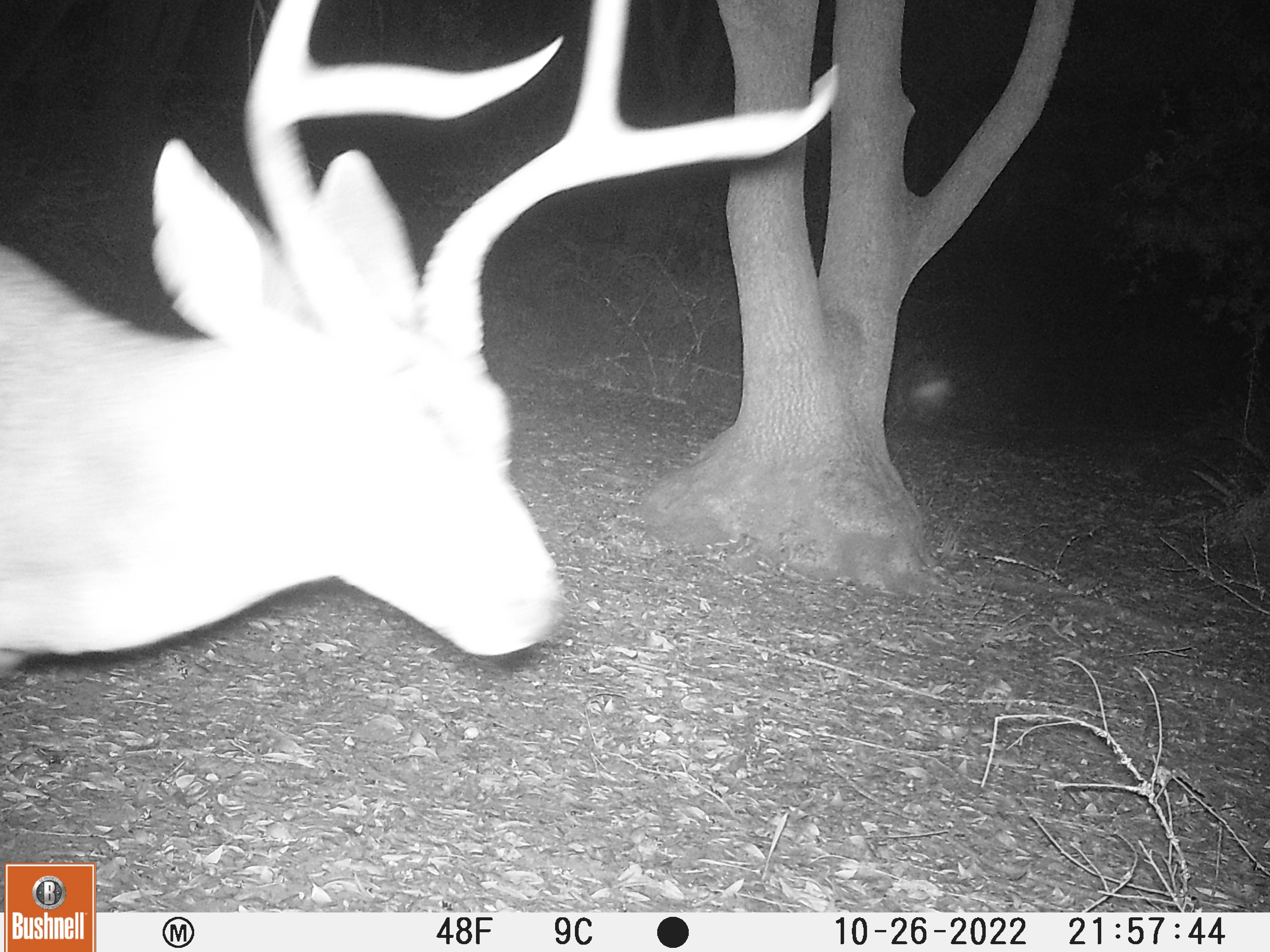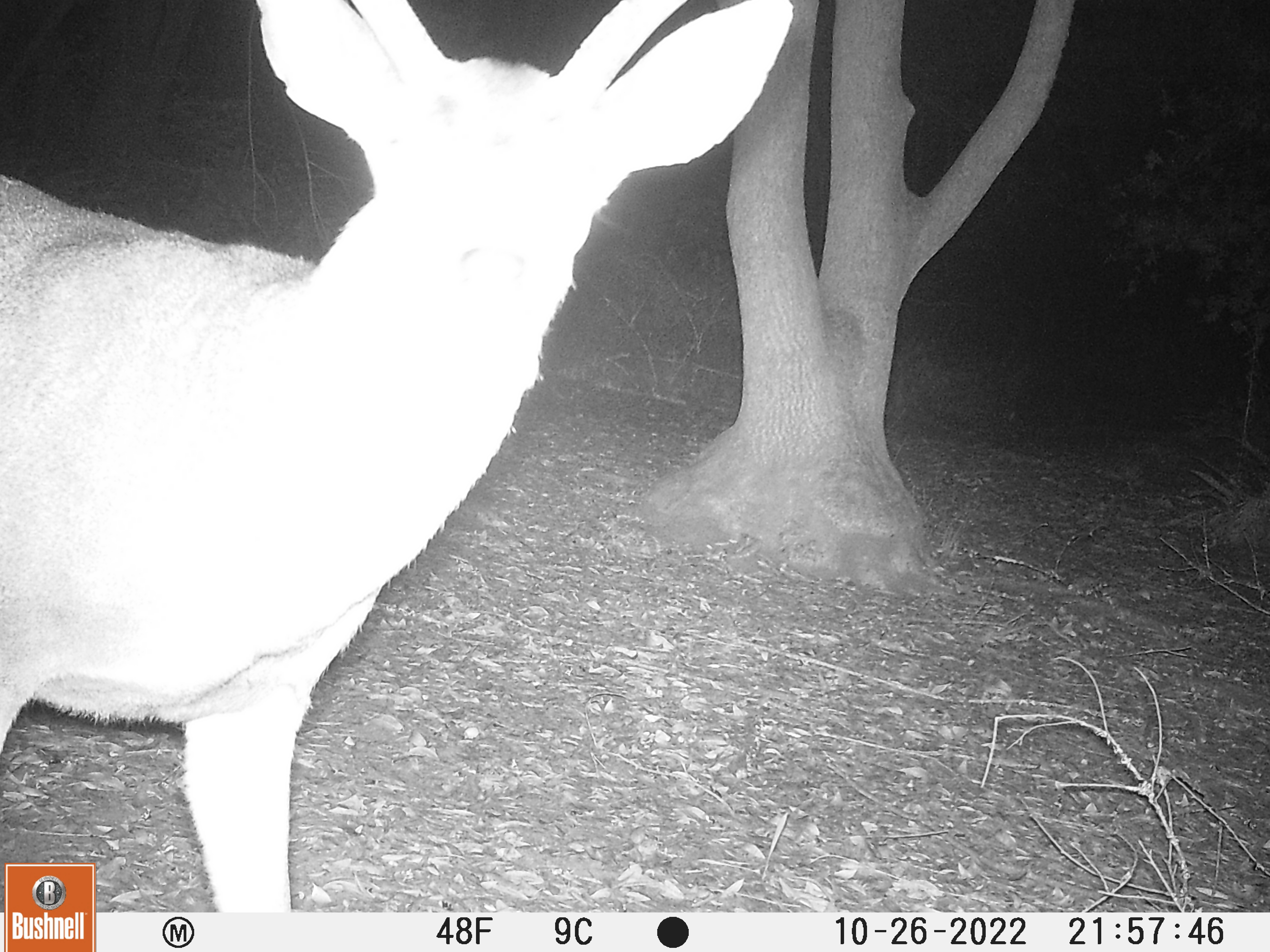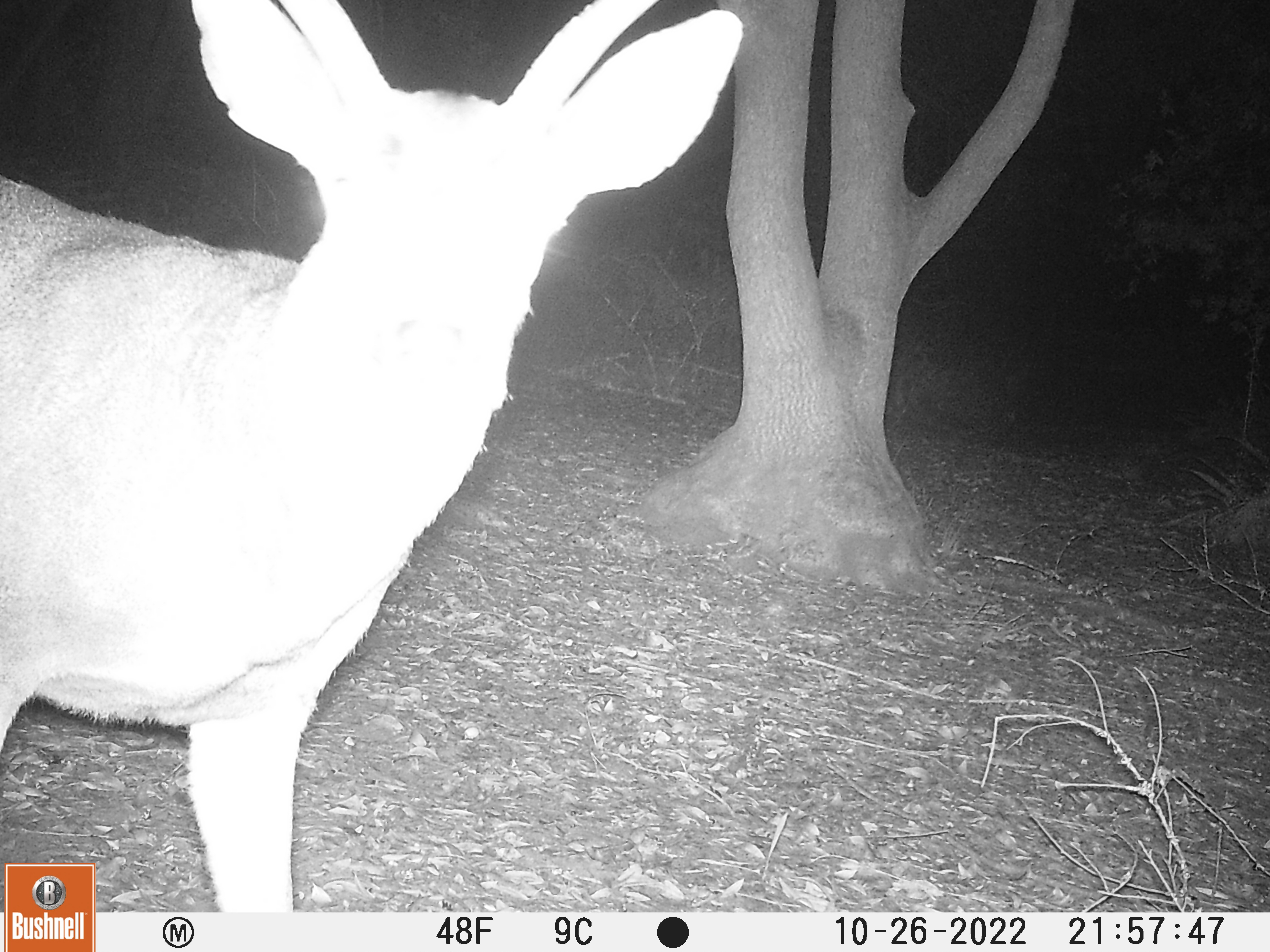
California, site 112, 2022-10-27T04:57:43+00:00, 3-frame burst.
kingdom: Animalia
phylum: Chordata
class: Mammalia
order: Artiodactyla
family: Cervidae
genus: Odocoileus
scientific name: Odocoileus hemionus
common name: mule deer